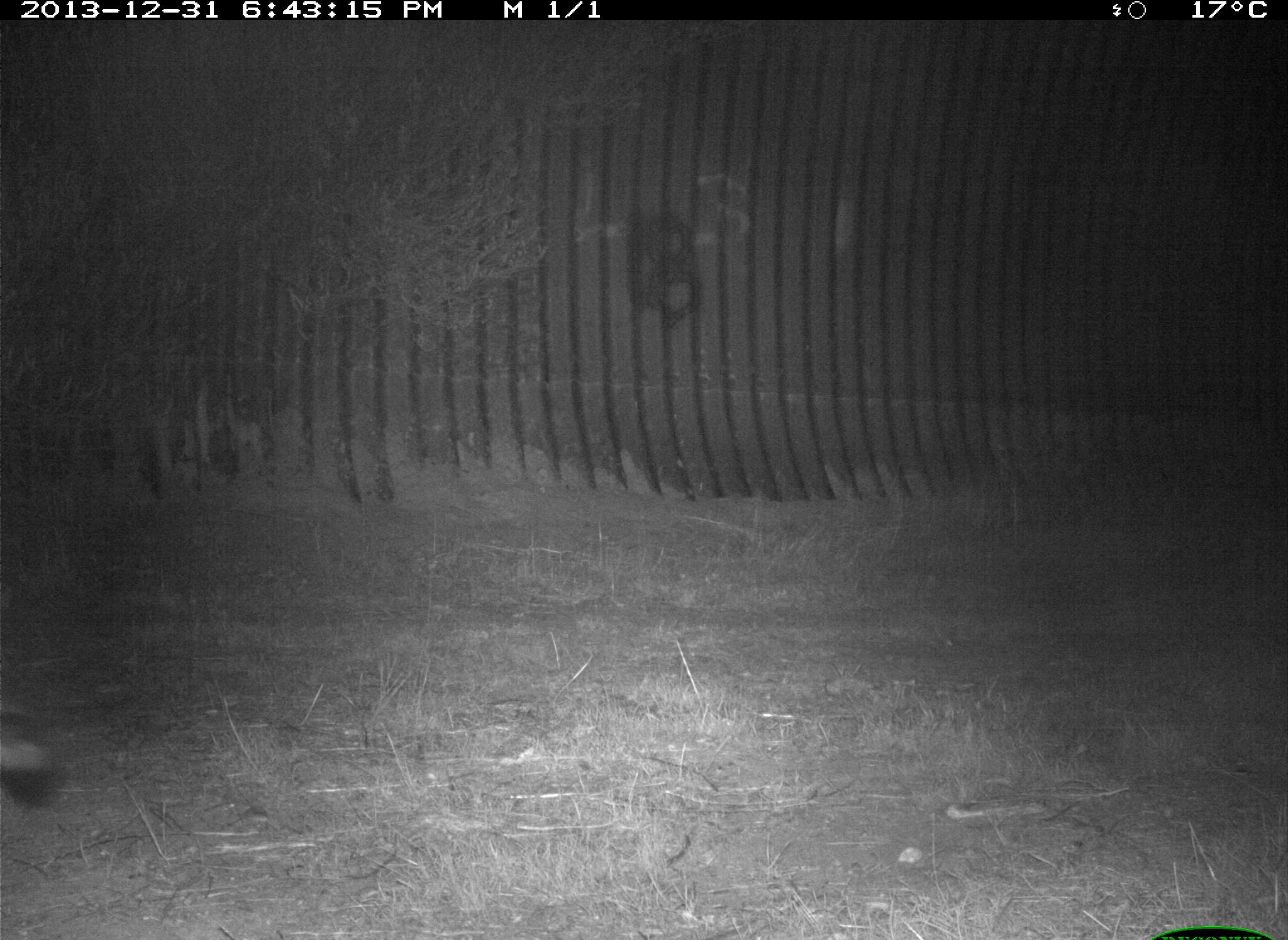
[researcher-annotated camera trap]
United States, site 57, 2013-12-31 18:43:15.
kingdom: Animalia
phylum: Chordata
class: Mammalia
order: Carnivora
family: Procyonidae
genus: Procyon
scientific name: Procyon lotor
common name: raccoon